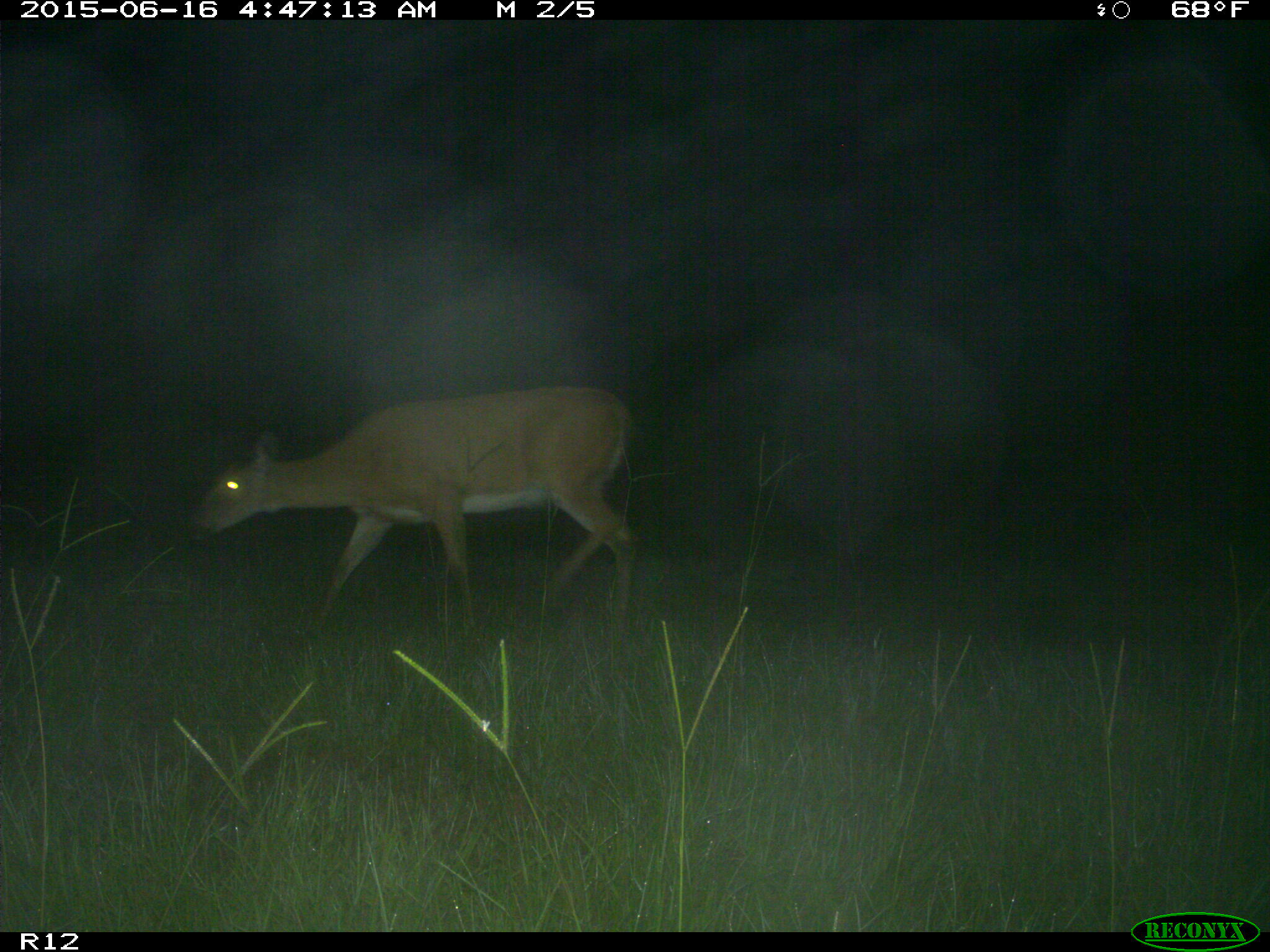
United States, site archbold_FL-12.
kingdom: Animalia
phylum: Chordata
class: Mammalia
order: Artiodactyla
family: Cervidae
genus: Odocoileus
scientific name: Odocoileus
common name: deer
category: unidentified deer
Unidentified deer (deer) (Odocoileus).